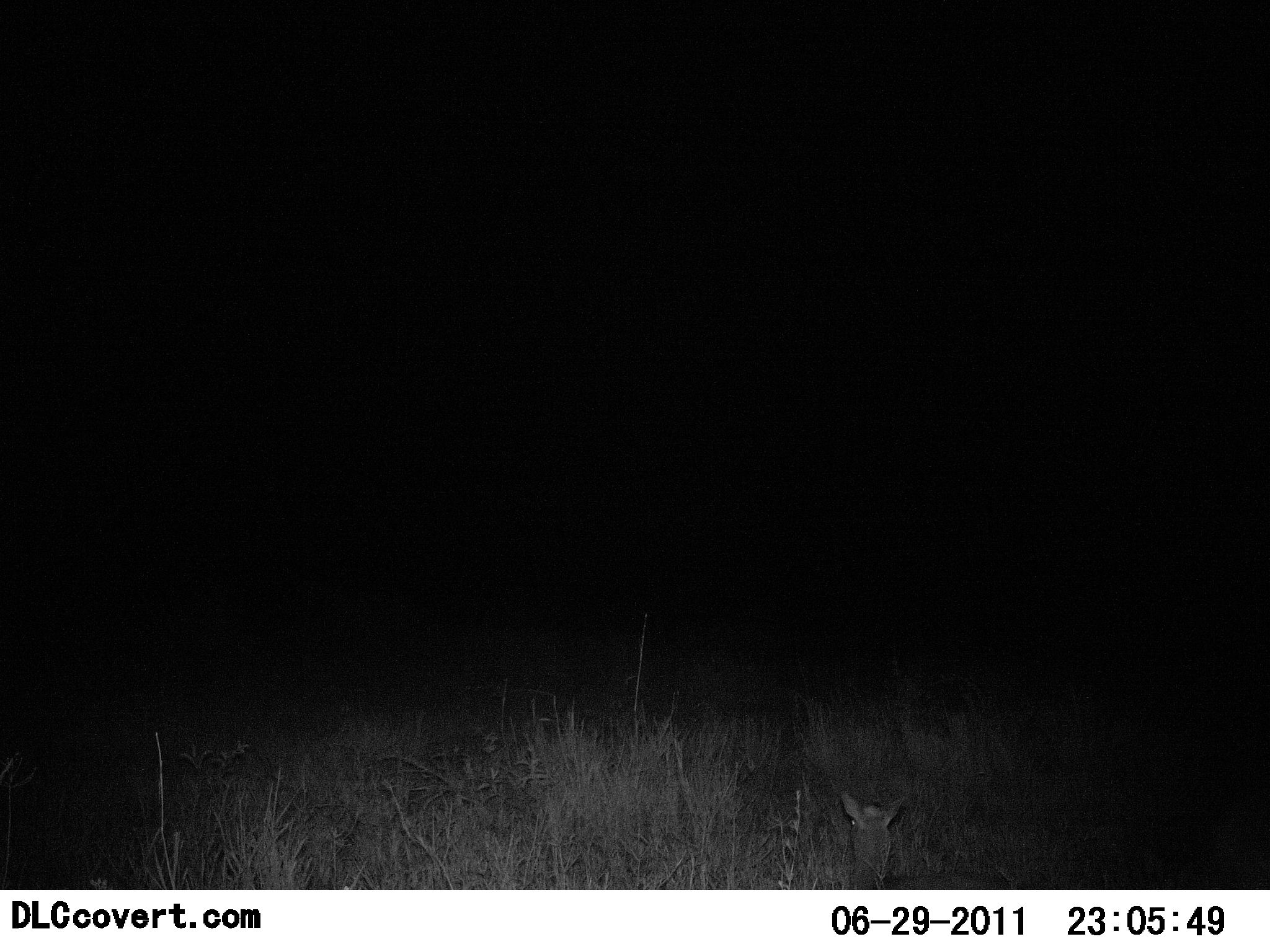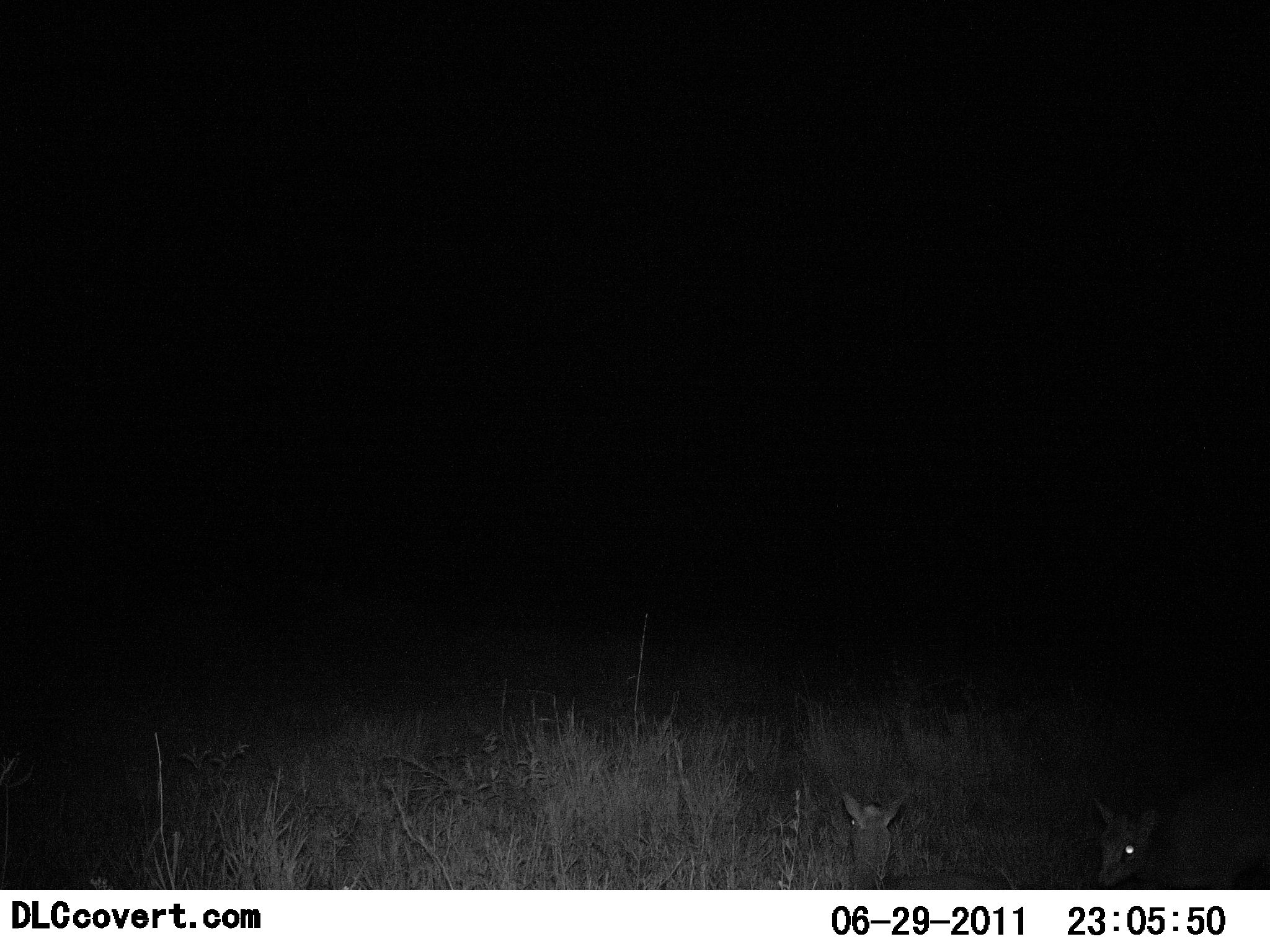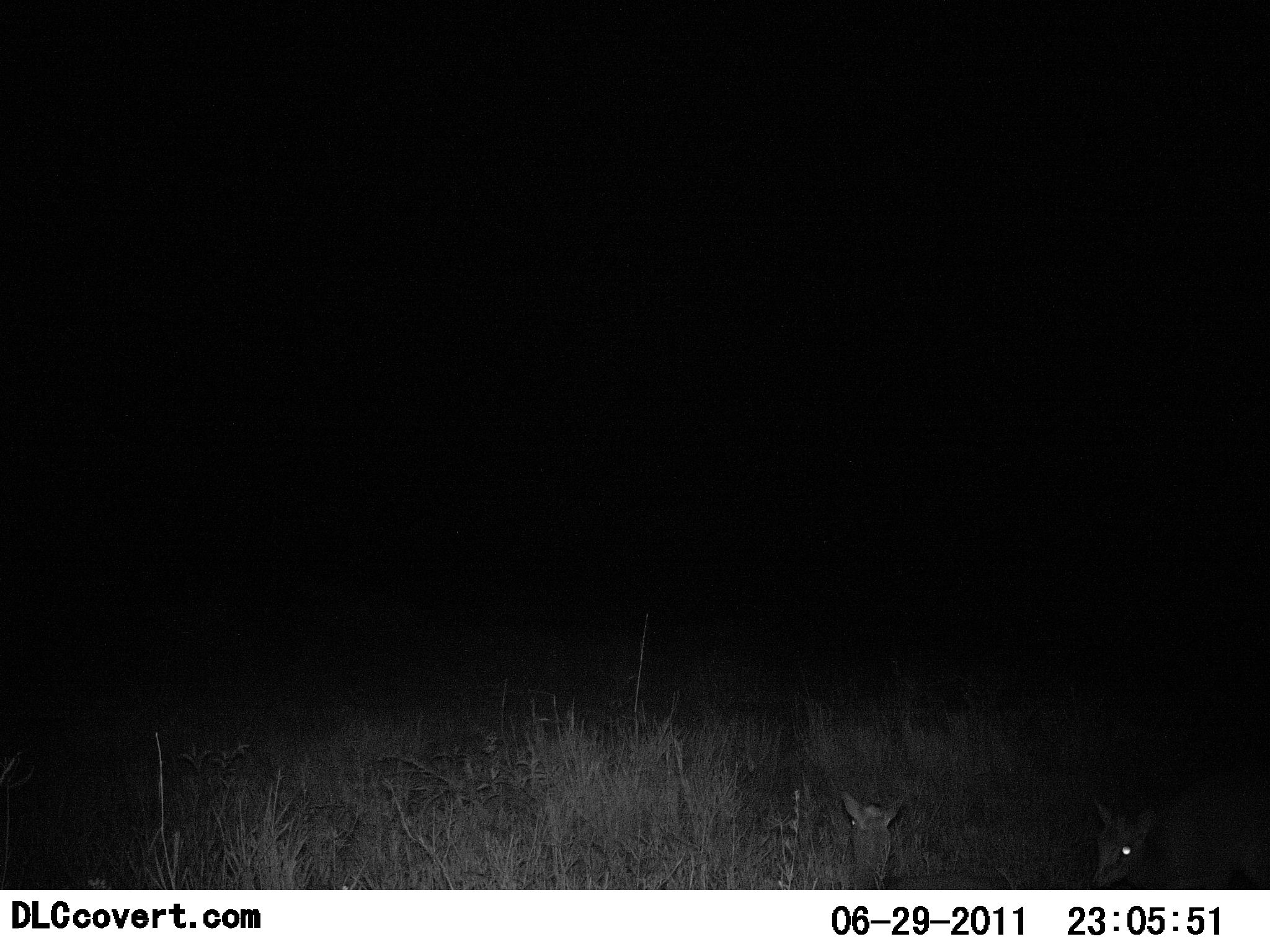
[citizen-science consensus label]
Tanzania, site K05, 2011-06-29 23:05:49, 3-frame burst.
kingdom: Animalia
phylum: Chordata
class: Mammalia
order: Artiodactyla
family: Bovidae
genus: Madoqua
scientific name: Madoqua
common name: dikdik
Dikdik (Madoqua), count 2. Behavior (volunteer vote fractions): standing 43%, resting 43%, moving 64%, interacting 0%. Young present (vote fraction): 0%. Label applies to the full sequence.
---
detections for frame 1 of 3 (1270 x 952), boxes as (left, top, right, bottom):
animal: (834, 790, 904, 889)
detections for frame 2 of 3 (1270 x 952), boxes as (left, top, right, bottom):
animal: (1097, 769, 1270, 889); (839, 791, 915, 889)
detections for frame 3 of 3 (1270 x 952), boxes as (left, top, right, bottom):
animal: (1090, 764, 1270, 889); (839, 789, 902, 889)